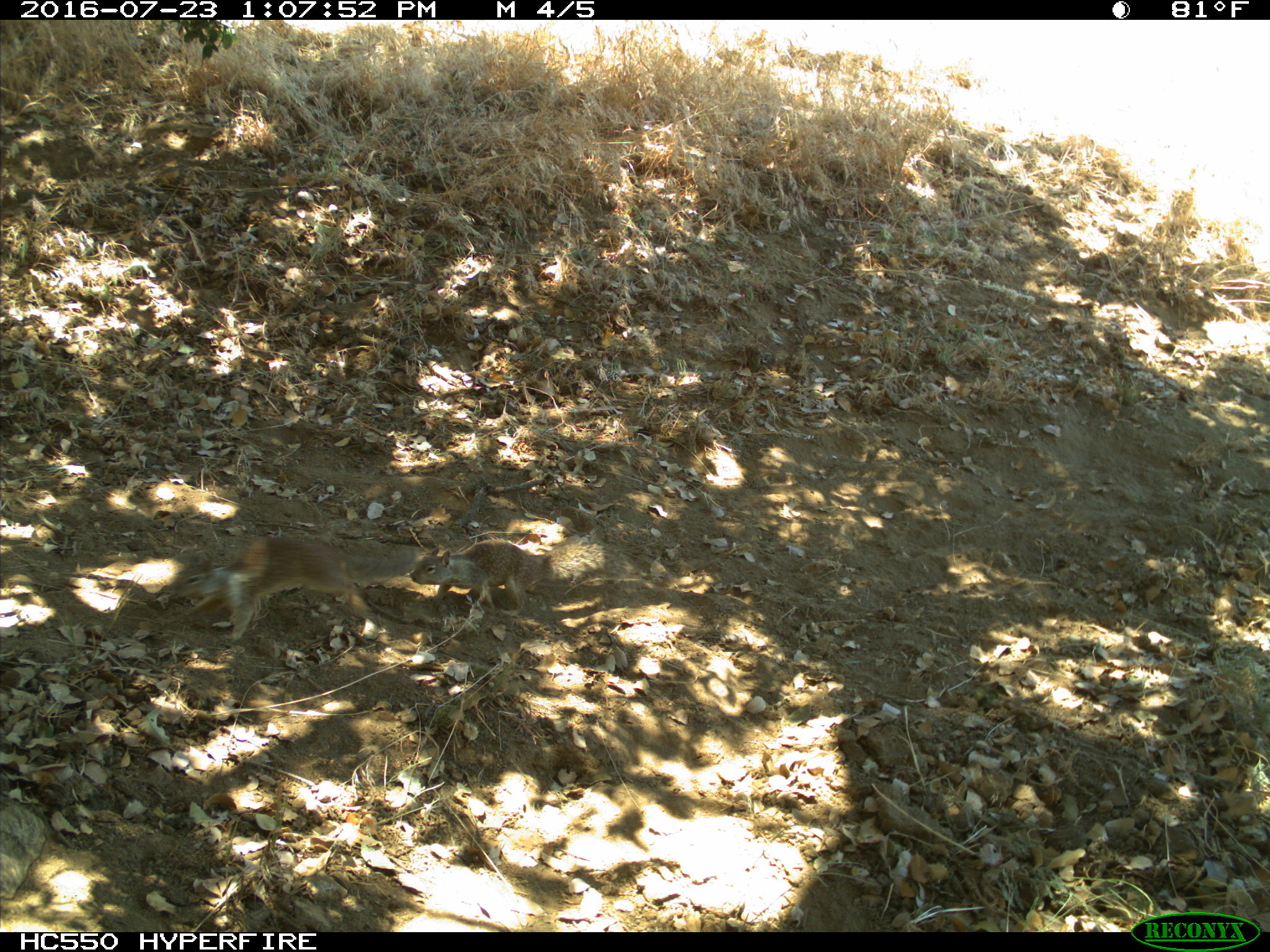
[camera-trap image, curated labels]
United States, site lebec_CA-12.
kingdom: Animalia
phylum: Chordata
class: Mammalia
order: Rodentia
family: Sciuridae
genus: Otospermophilus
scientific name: Otospermophilus beecheyi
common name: california ground squirrel